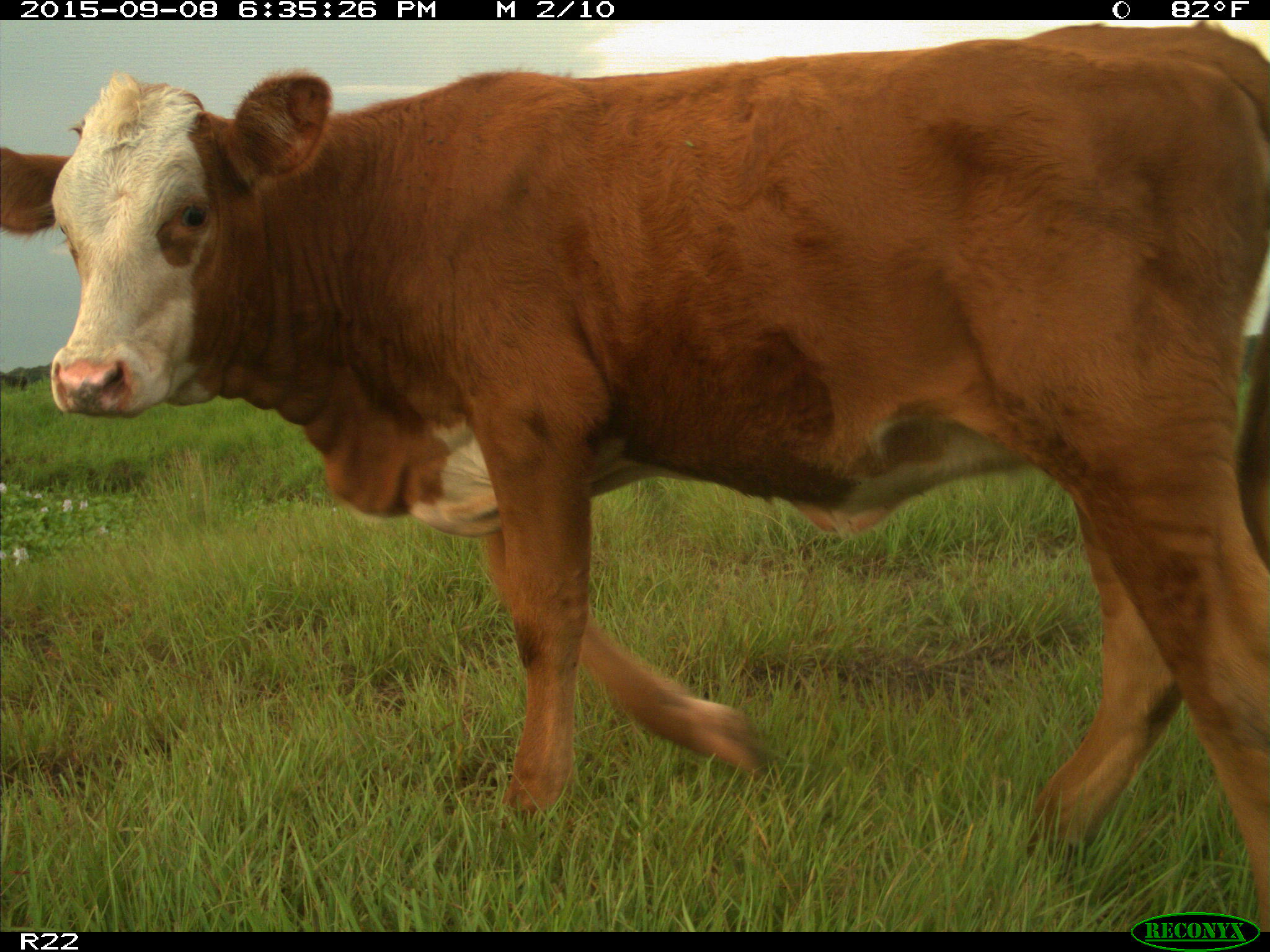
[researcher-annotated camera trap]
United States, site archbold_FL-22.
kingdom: Animalia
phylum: Chordata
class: Mammalia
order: Artiodactyla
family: Bovidae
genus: Bos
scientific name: Bos taurus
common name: domestic cow